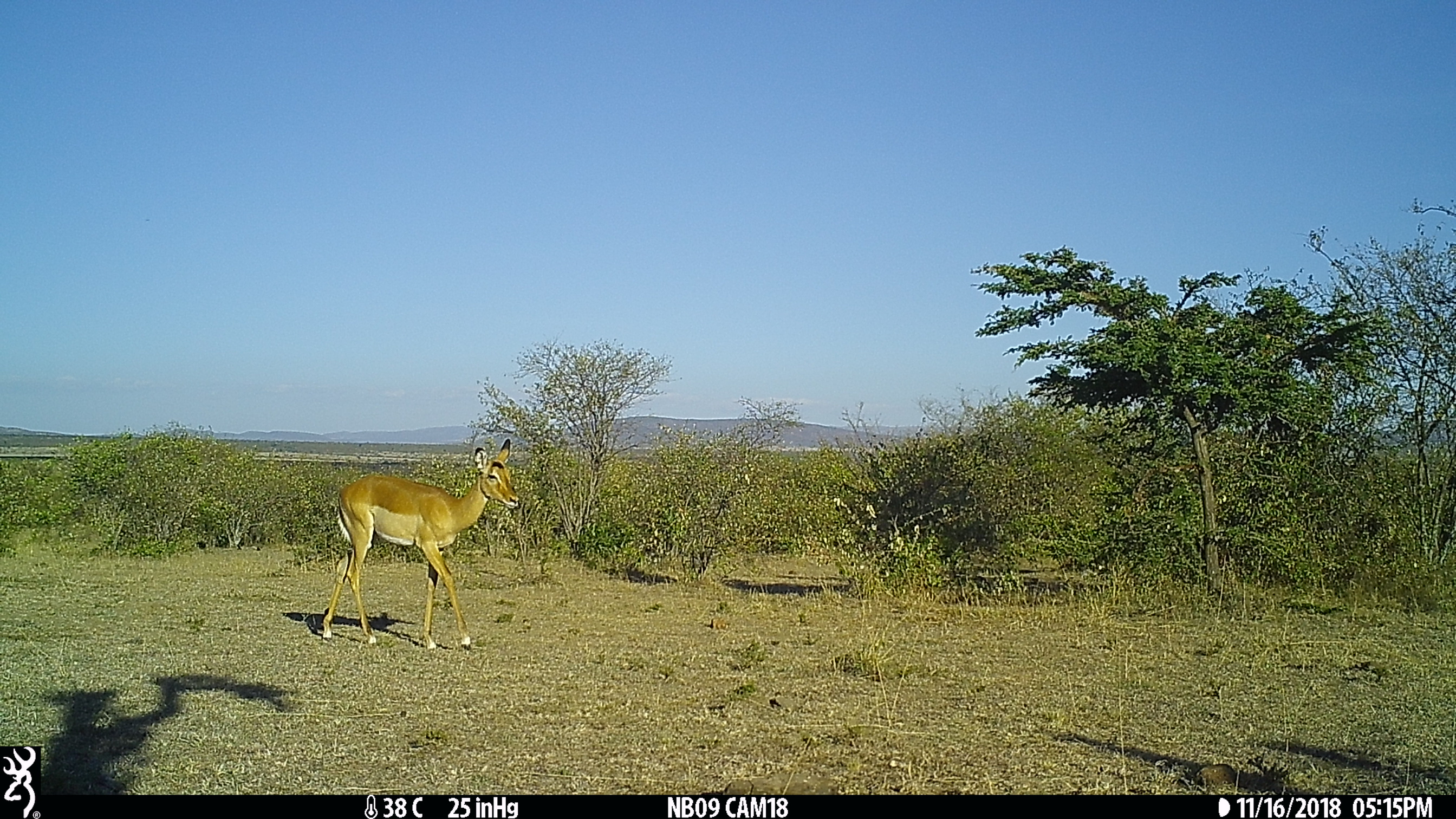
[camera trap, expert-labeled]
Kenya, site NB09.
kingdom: Animalia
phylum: Chordata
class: Mammalia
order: Artiodactyla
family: Bovidae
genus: Aepyceros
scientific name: Aepyceros melampus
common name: impala